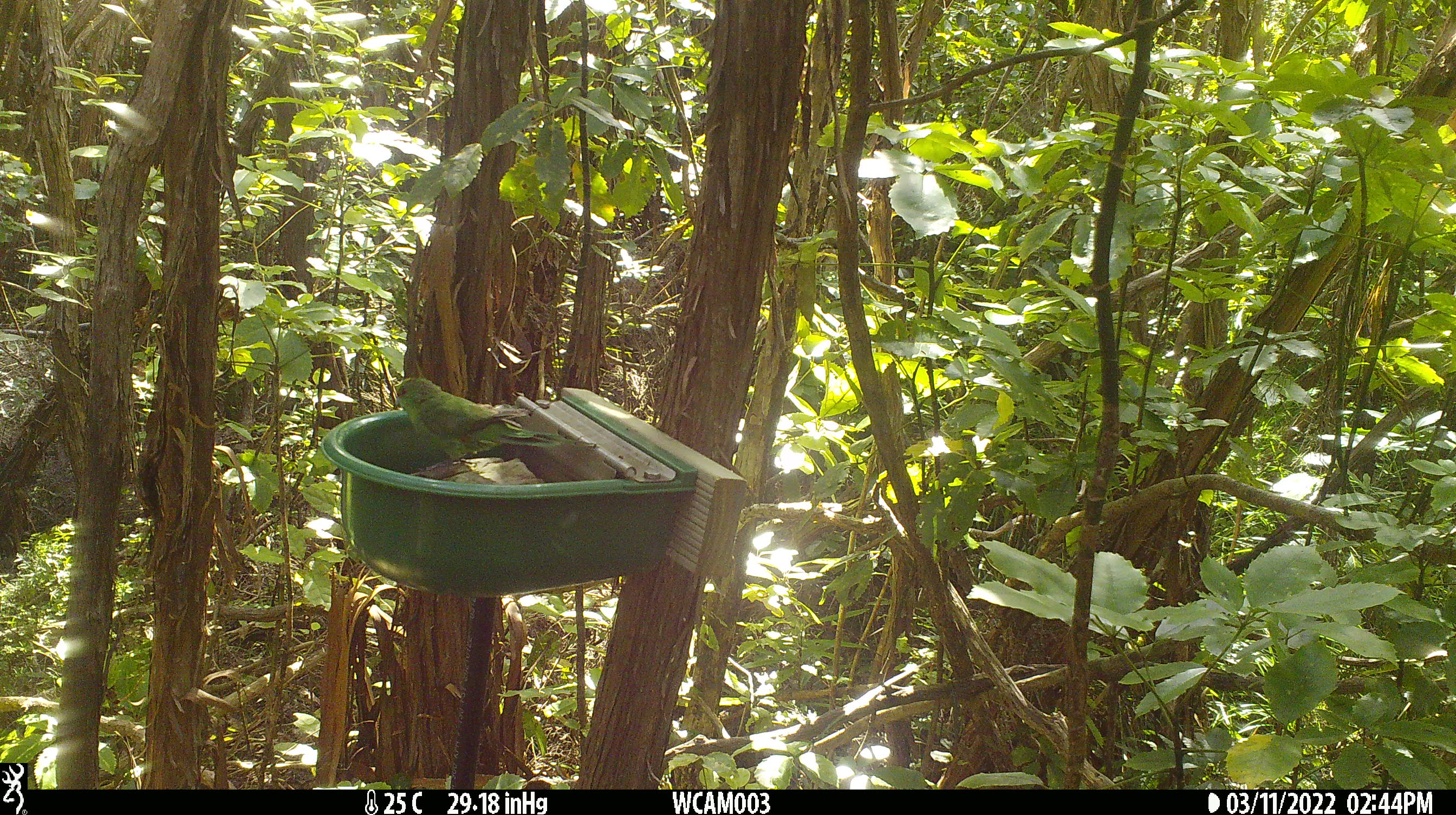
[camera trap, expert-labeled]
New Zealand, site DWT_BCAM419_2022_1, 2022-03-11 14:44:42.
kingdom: Animalia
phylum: Chordata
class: Aves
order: Psittaciformes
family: Psittaculidae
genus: Cyanoramphus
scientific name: Cyanoramphus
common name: parakeet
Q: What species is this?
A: Parakeet (Cyanoramphus).